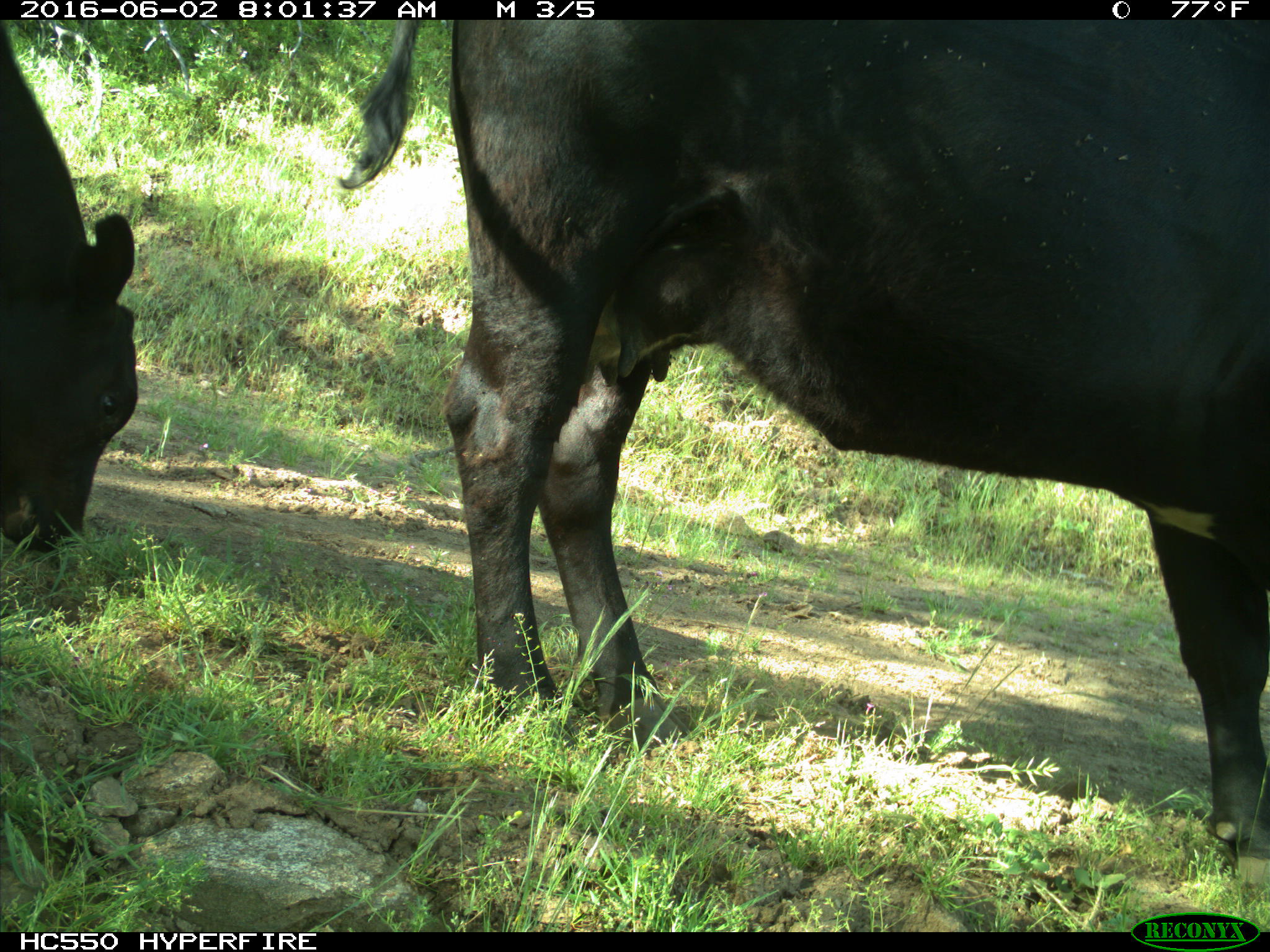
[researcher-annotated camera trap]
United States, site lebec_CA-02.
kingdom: Animalia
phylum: Chordata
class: Mammalia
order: Artiodactyla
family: Bovidae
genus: Bos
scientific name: Bos taurus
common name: domestic cow